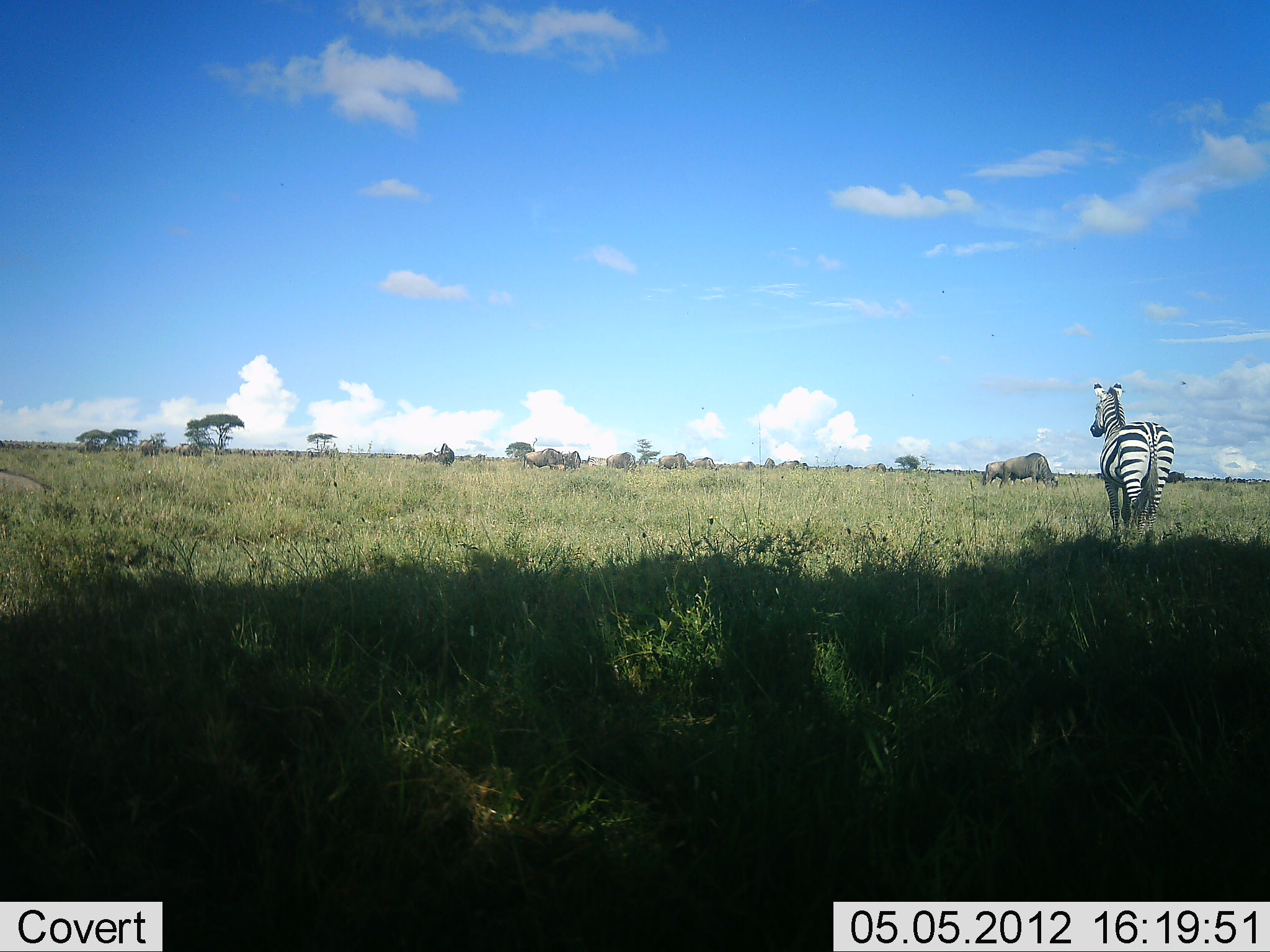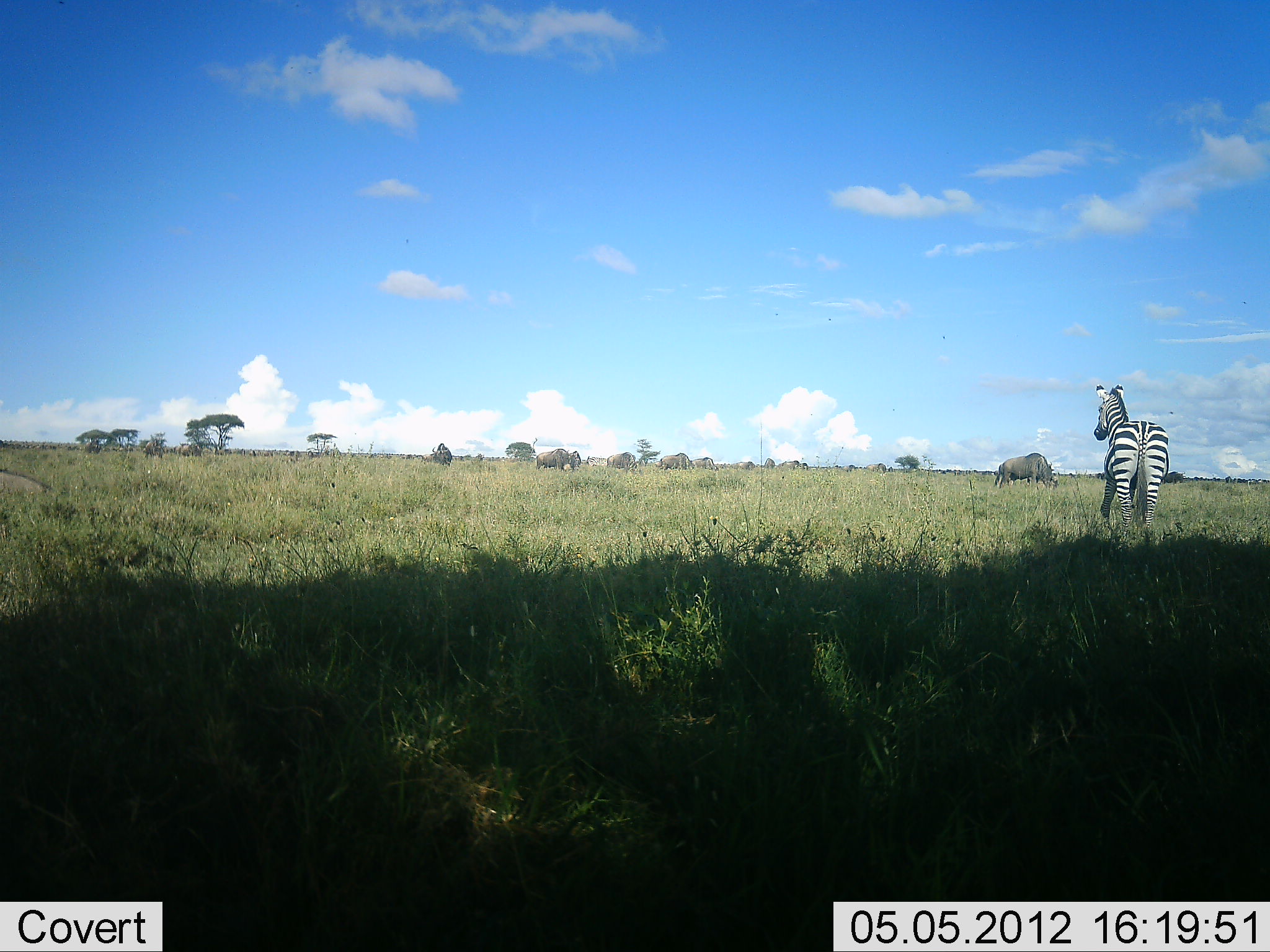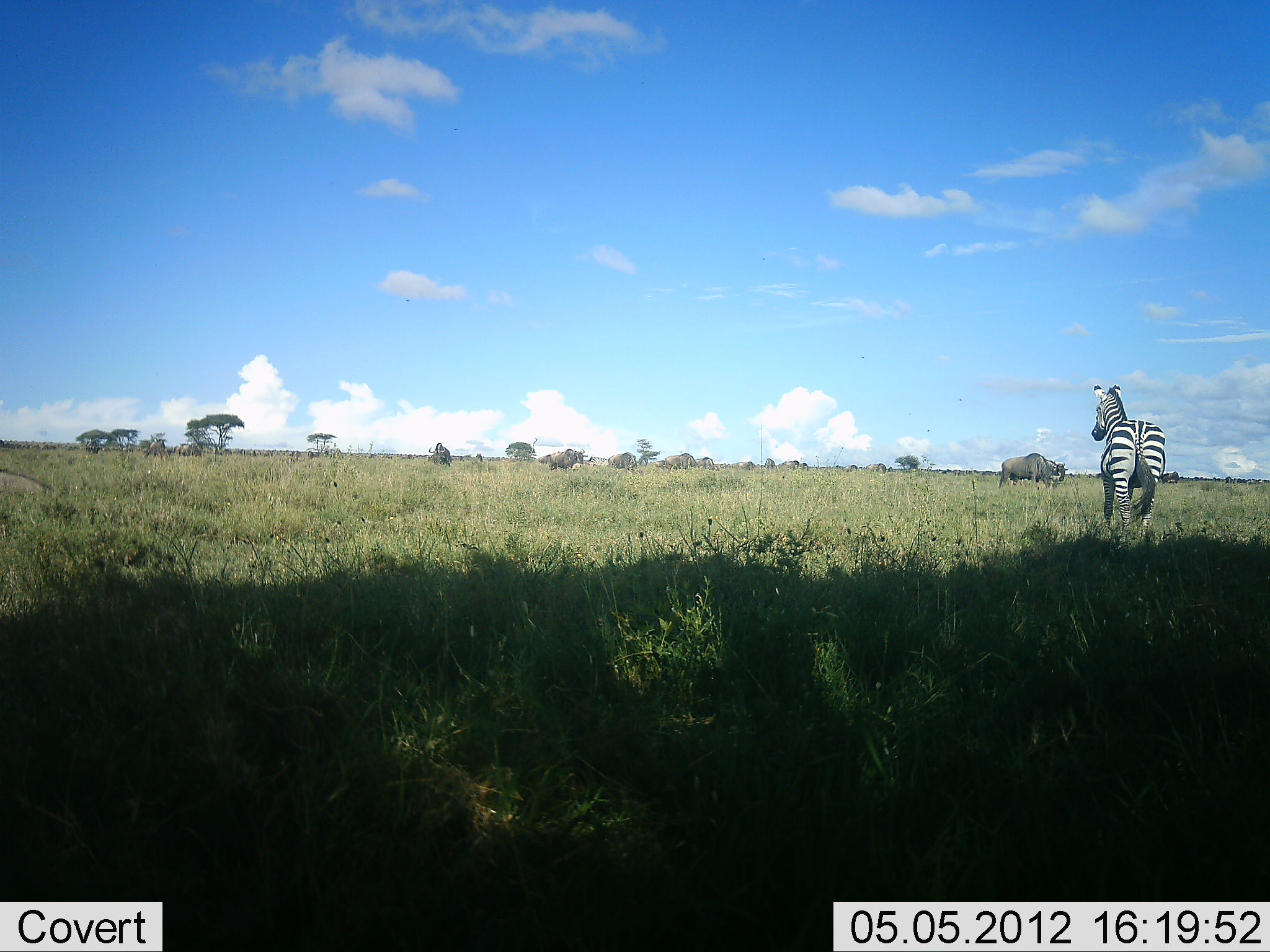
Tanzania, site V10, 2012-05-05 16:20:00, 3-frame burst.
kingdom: Animalia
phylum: Chordata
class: Mammalia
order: Artiodactyla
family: Bovidae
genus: Connochaetes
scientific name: Connochaetes taurinus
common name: blue wildebeest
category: wildebeest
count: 7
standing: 27%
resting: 0%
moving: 27%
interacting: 0%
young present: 0%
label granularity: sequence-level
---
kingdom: Animalia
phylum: Chordata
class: Mammalia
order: Perissodactyla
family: Equidae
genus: Equus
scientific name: Equus quagga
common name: plains zebra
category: zebra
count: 1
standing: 91%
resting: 0%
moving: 9%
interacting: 0%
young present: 0%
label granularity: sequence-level